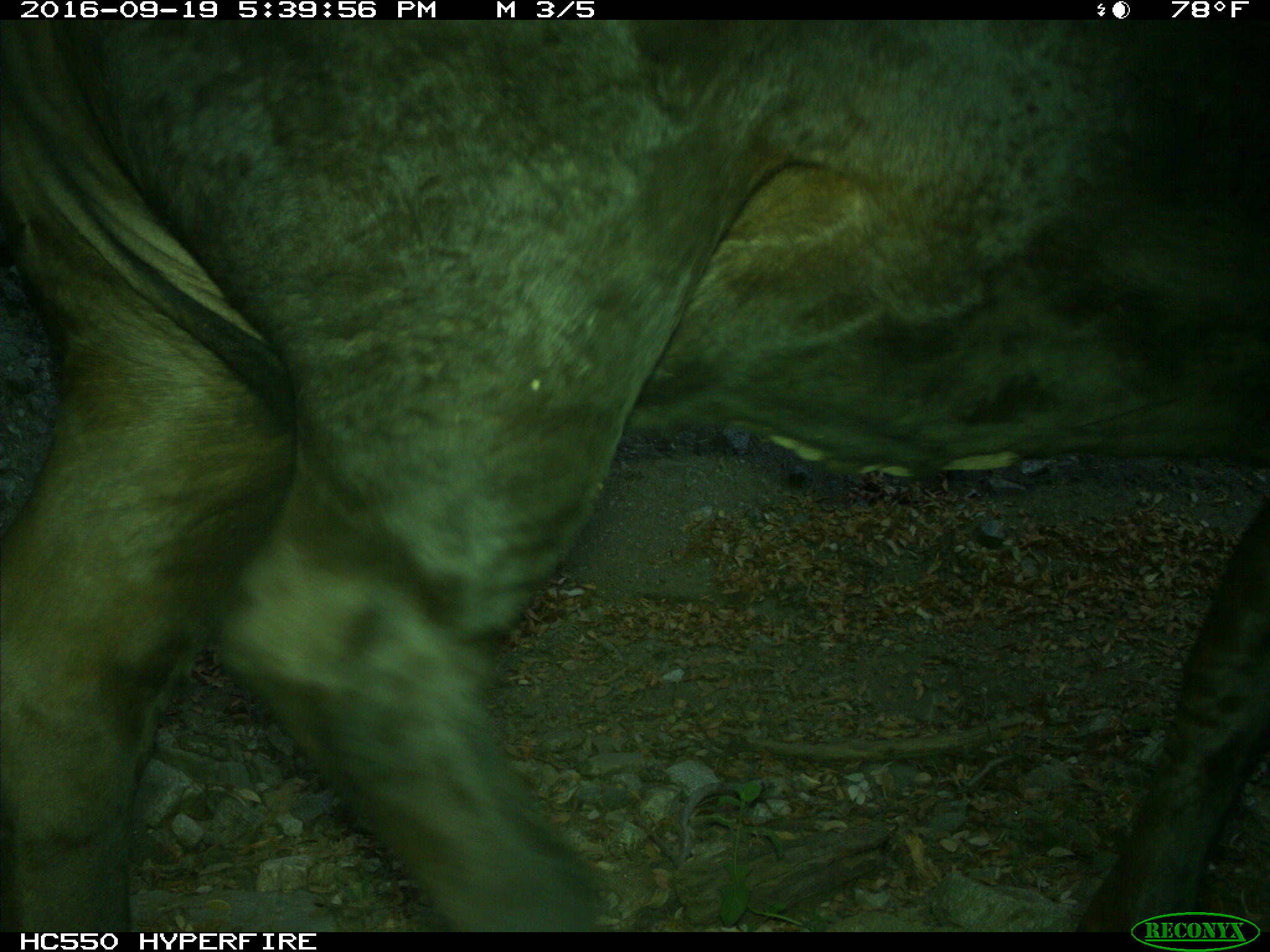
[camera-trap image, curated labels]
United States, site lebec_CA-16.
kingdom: Animalia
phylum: Chordata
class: Mammalia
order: Artiodactyla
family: Bovidae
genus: Bos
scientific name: Bos taurus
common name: domestic cow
Bos taurus (domestic cow).